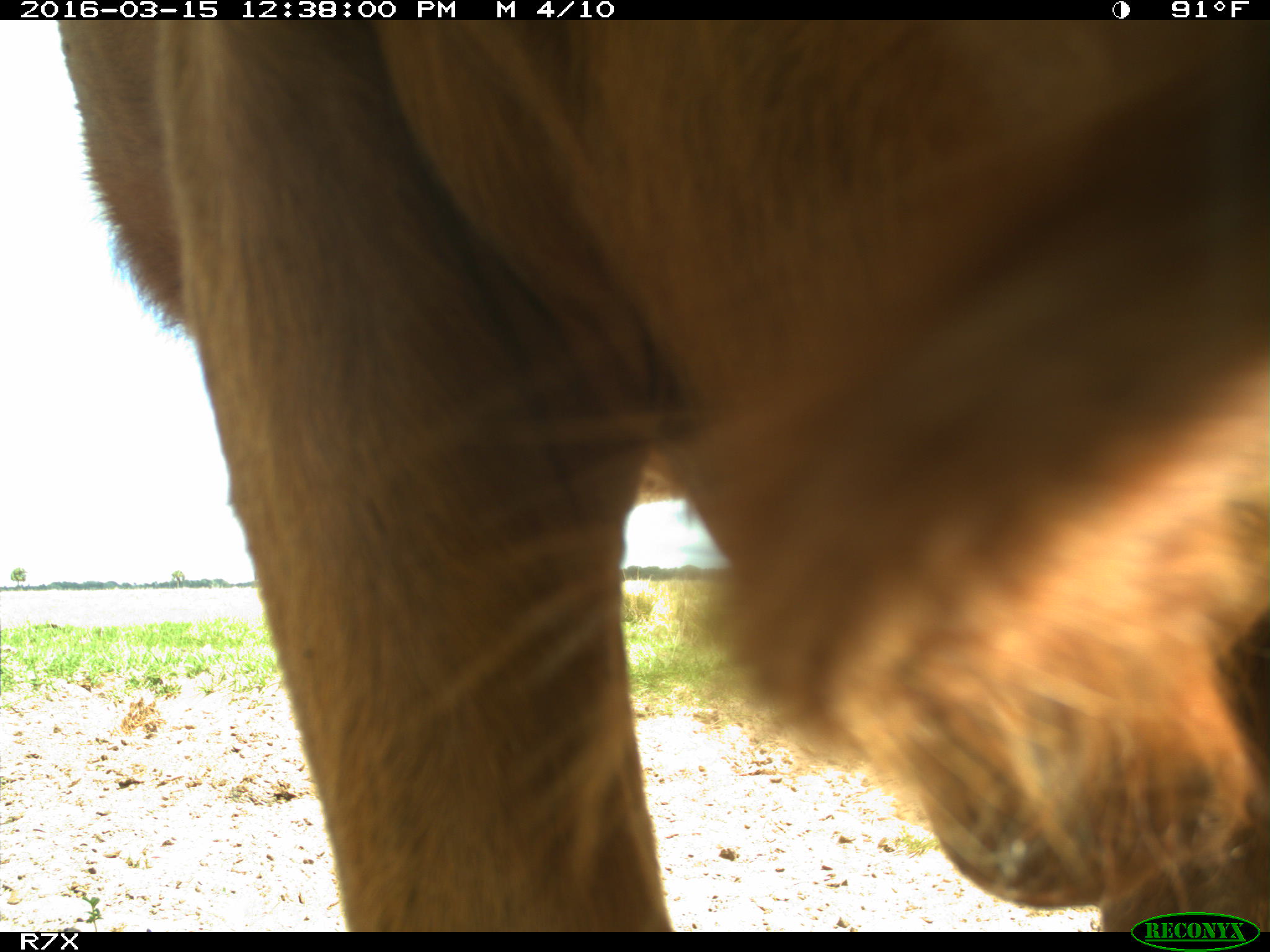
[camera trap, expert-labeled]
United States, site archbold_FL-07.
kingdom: Animalia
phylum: Chordata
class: Mammalia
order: Artiodactyla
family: Bovidae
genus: Bos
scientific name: Bos taurus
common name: domestic cow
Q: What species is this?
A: Bos taurus (domestic cow).